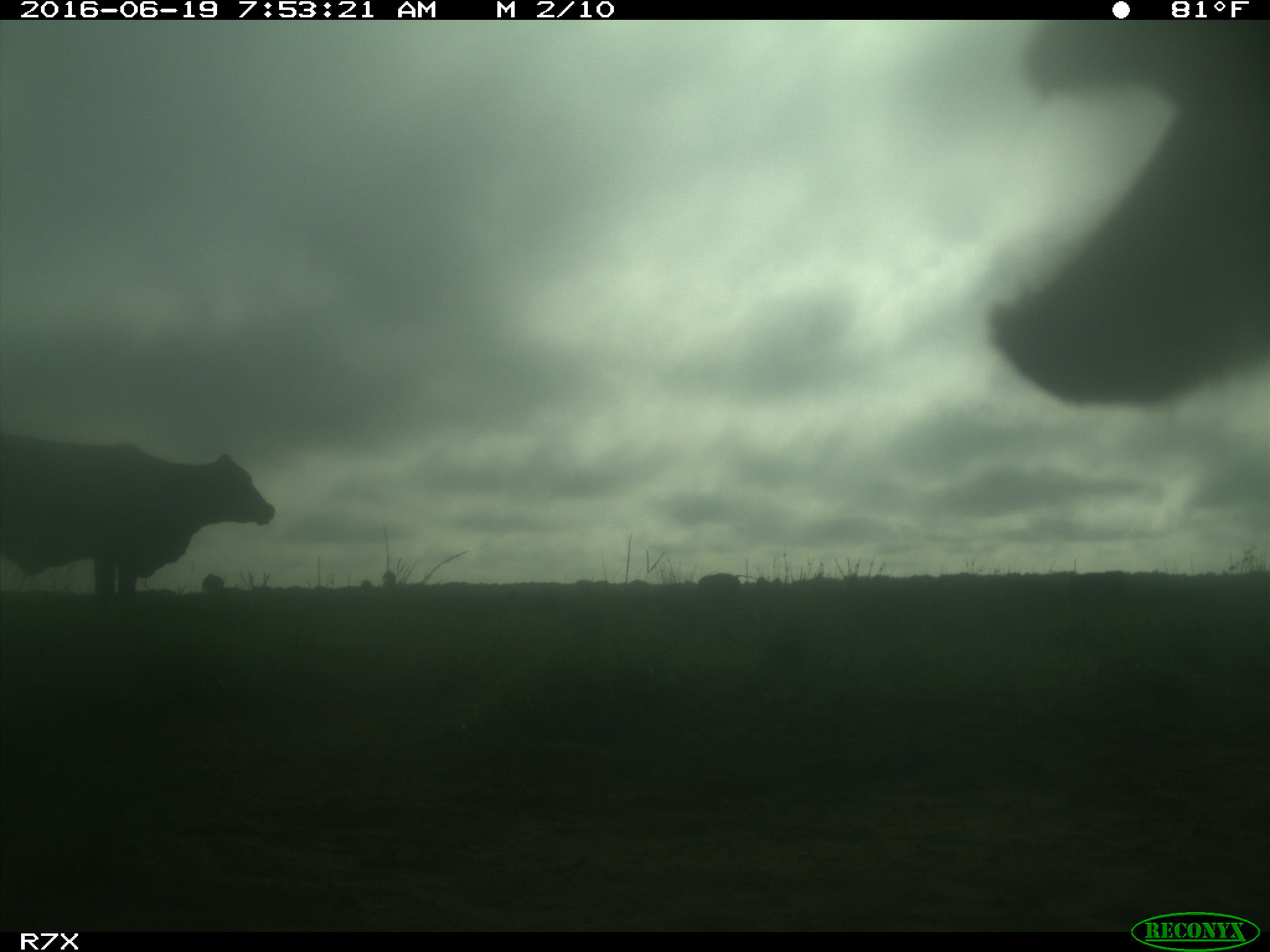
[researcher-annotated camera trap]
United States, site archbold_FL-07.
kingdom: Animalia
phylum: Chordata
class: Mammalia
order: Artiodactyla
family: Bovidae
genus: Bos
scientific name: Bos taurus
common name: domestic cow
Bos taurus (domestic cow).